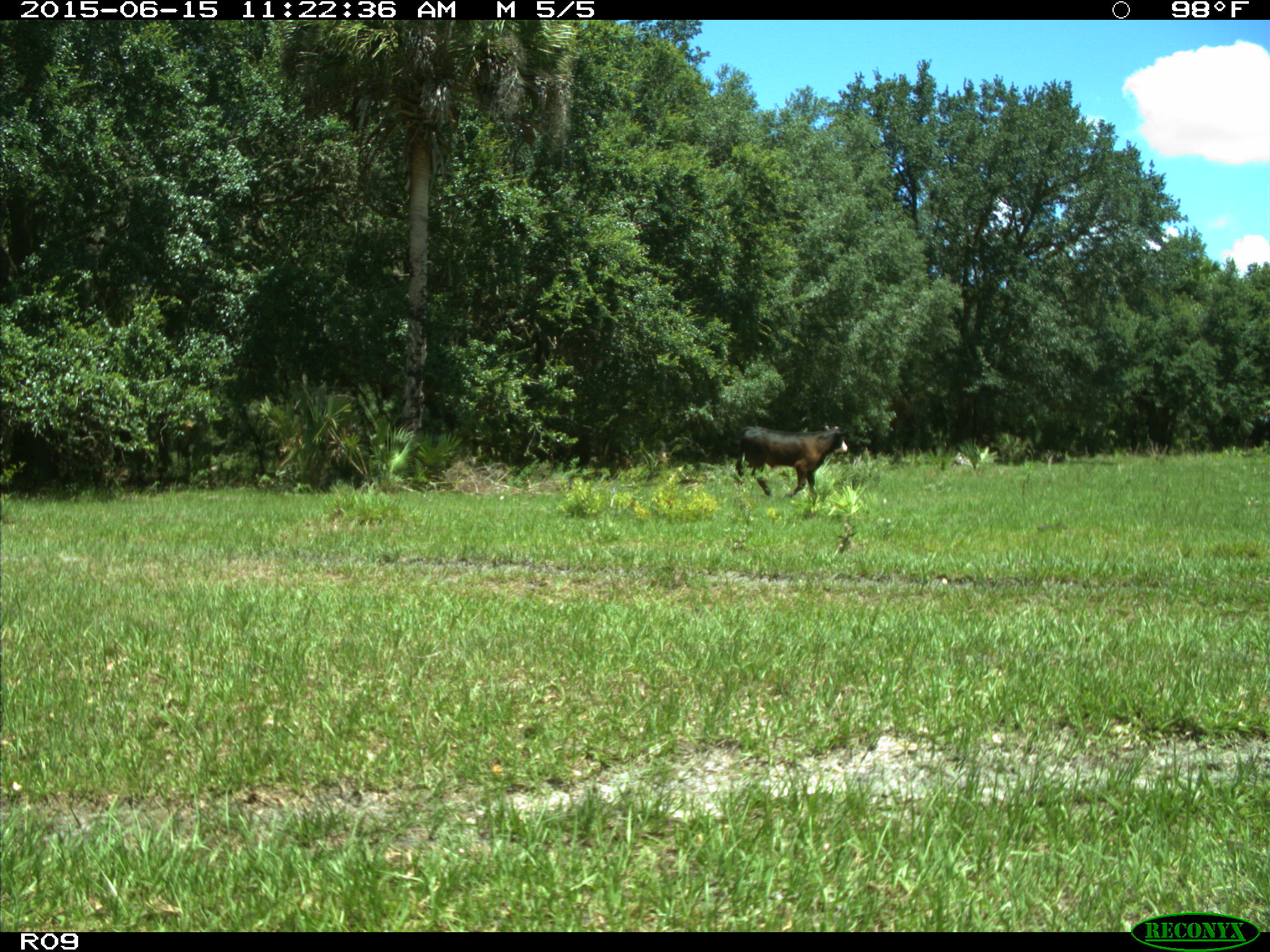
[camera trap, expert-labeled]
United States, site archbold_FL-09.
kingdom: Animalia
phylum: Chordata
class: Mammalia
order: Artiodactyla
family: Bovidae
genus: Bos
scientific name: Bos taurus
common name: domestic cow